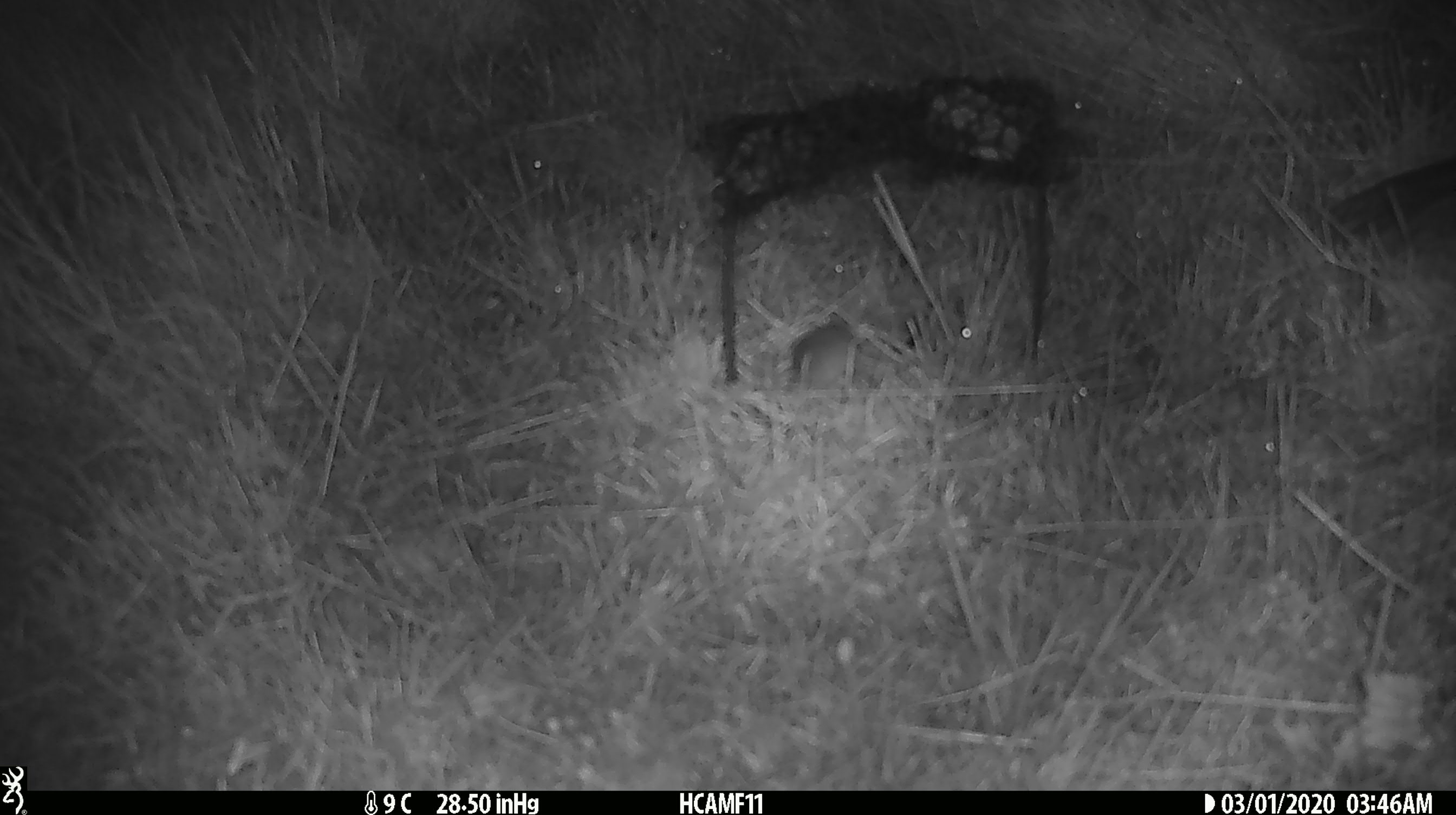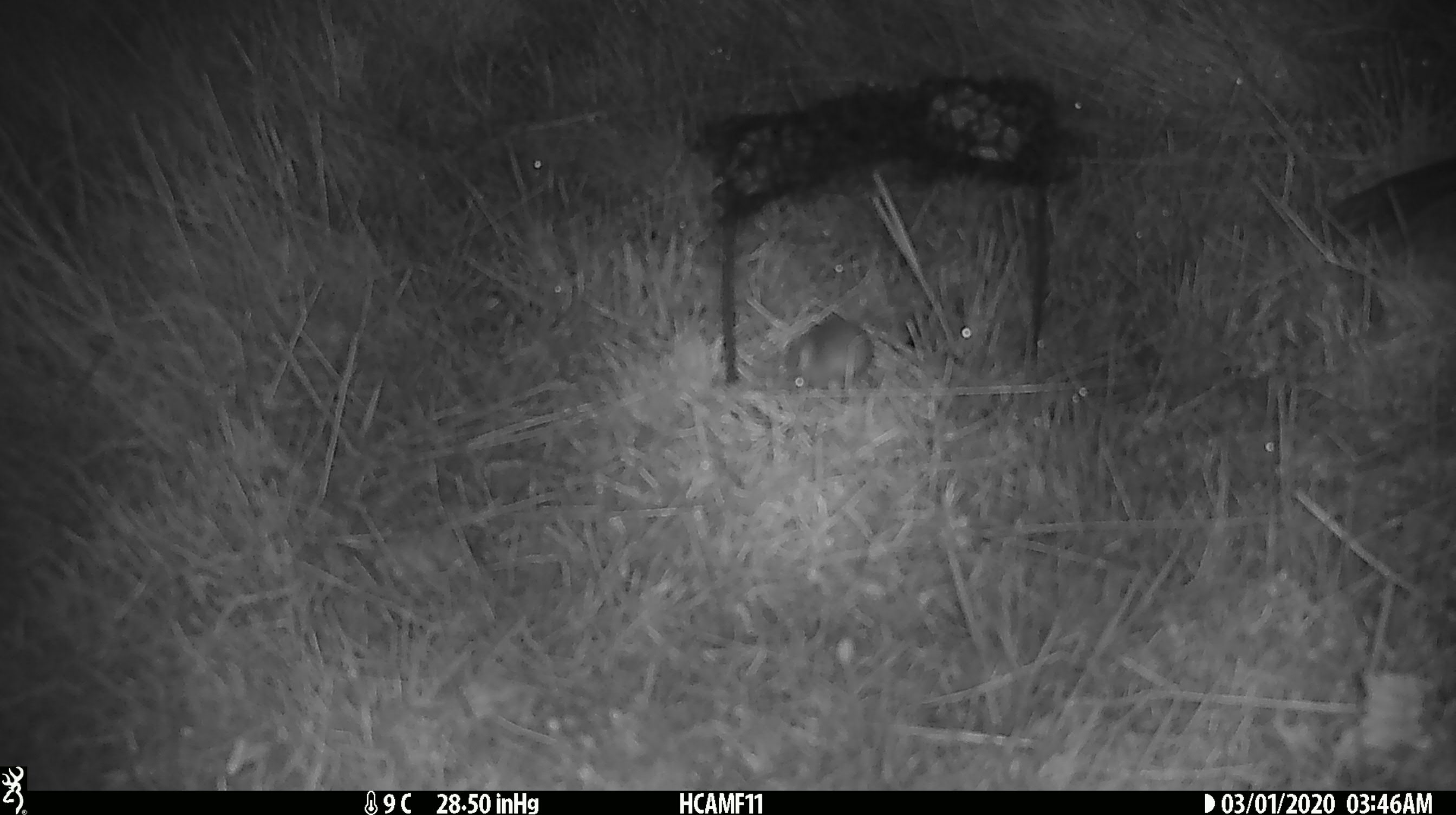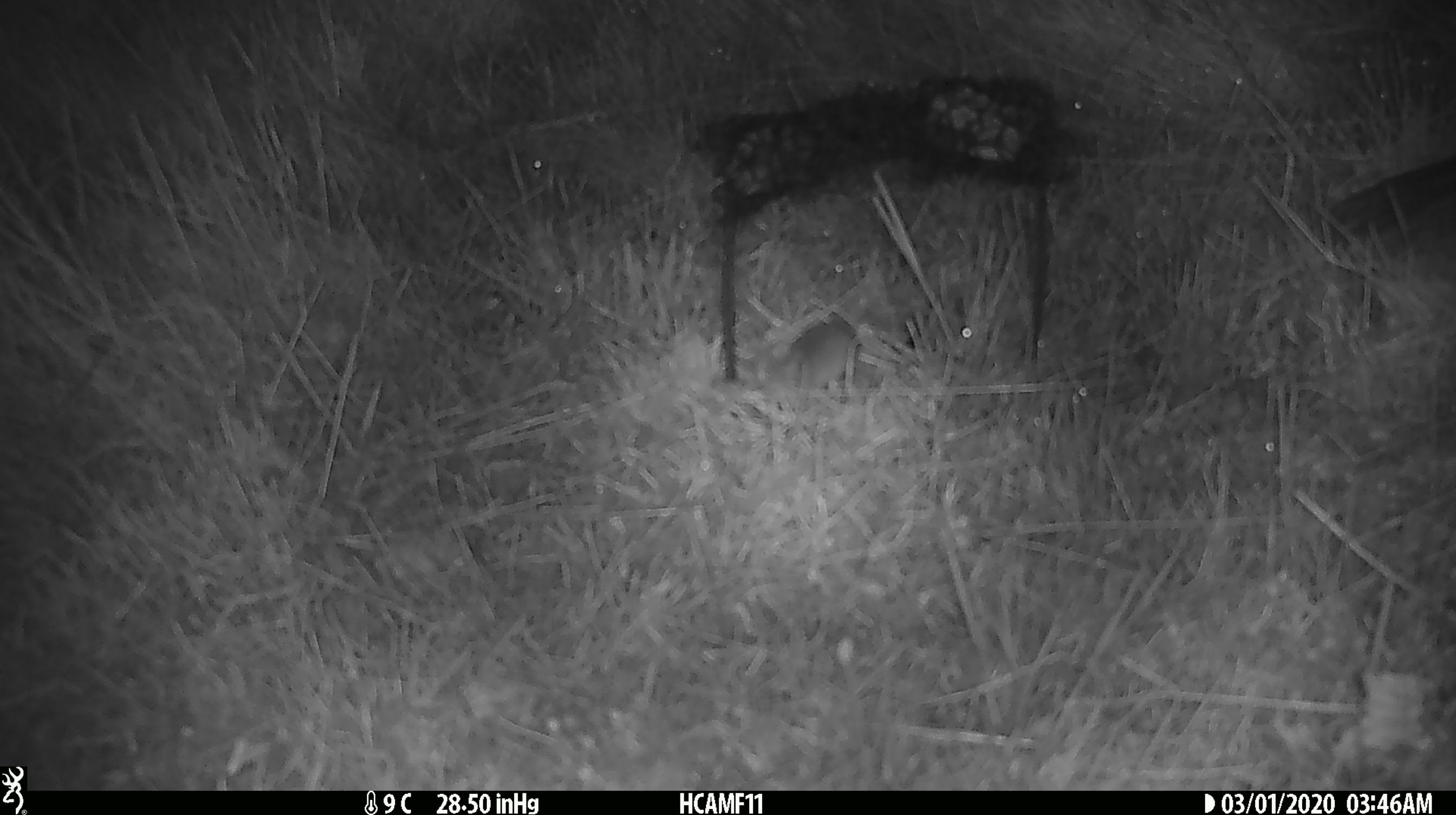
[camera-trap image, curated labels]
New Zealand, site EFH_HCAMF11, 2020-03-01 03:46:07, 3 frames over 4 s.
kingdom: Animalia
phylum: Chordata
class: Mammalia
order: Rodentia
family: Muridae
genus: Mus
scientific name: Mus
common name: mouse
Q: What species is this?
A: Mouse (Mus).